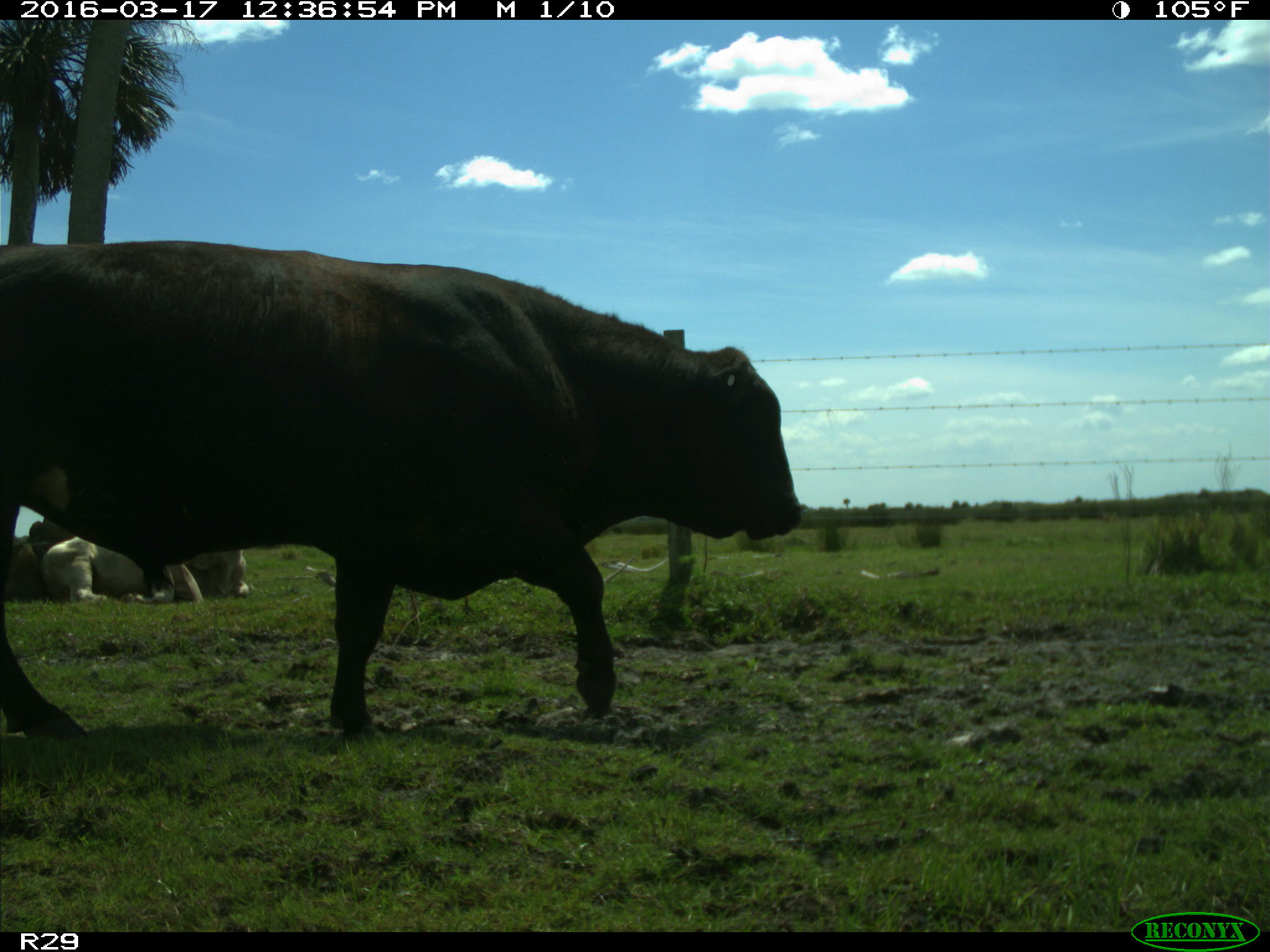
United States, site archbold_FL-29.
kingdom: Animalia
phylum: Chordata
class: Mammalia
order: Artiodactyla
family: Bovidae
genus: Bos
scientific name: Bos taurus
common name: domestic cow